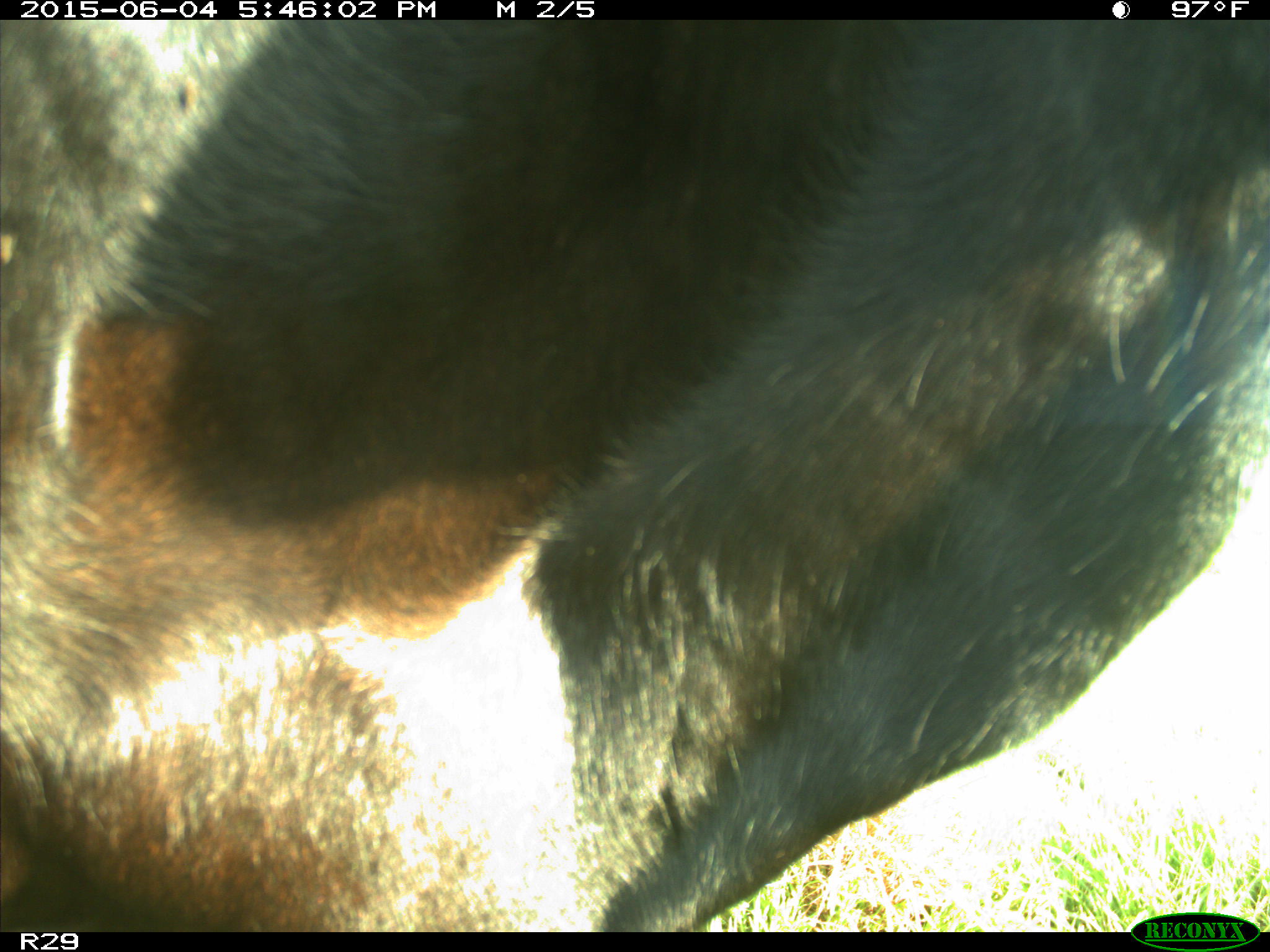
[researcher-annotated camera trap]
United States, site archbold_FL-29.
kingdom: Animalia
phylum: Chordata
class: Mammalia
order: Artiodactyla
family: Bovidae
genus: Bos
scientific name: Bos taurus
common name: domestic cow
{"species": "Bos taurus (domestic cow)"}